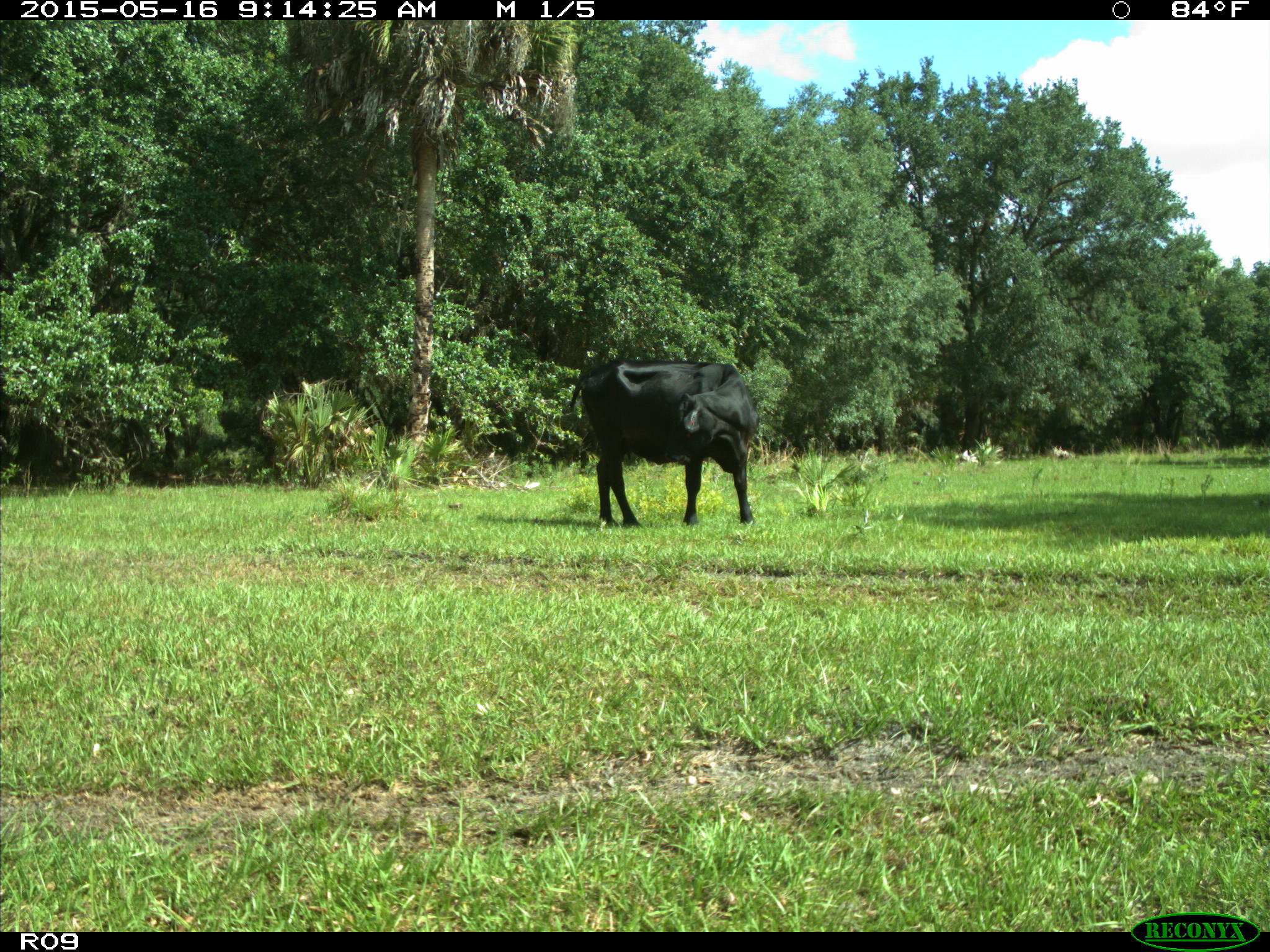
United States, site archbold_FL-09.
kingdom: Animalia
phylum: Chordata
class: Mammalia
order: Artiodactyla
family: Bovidae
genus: Bos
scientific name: Bos taurus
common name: domestic cow